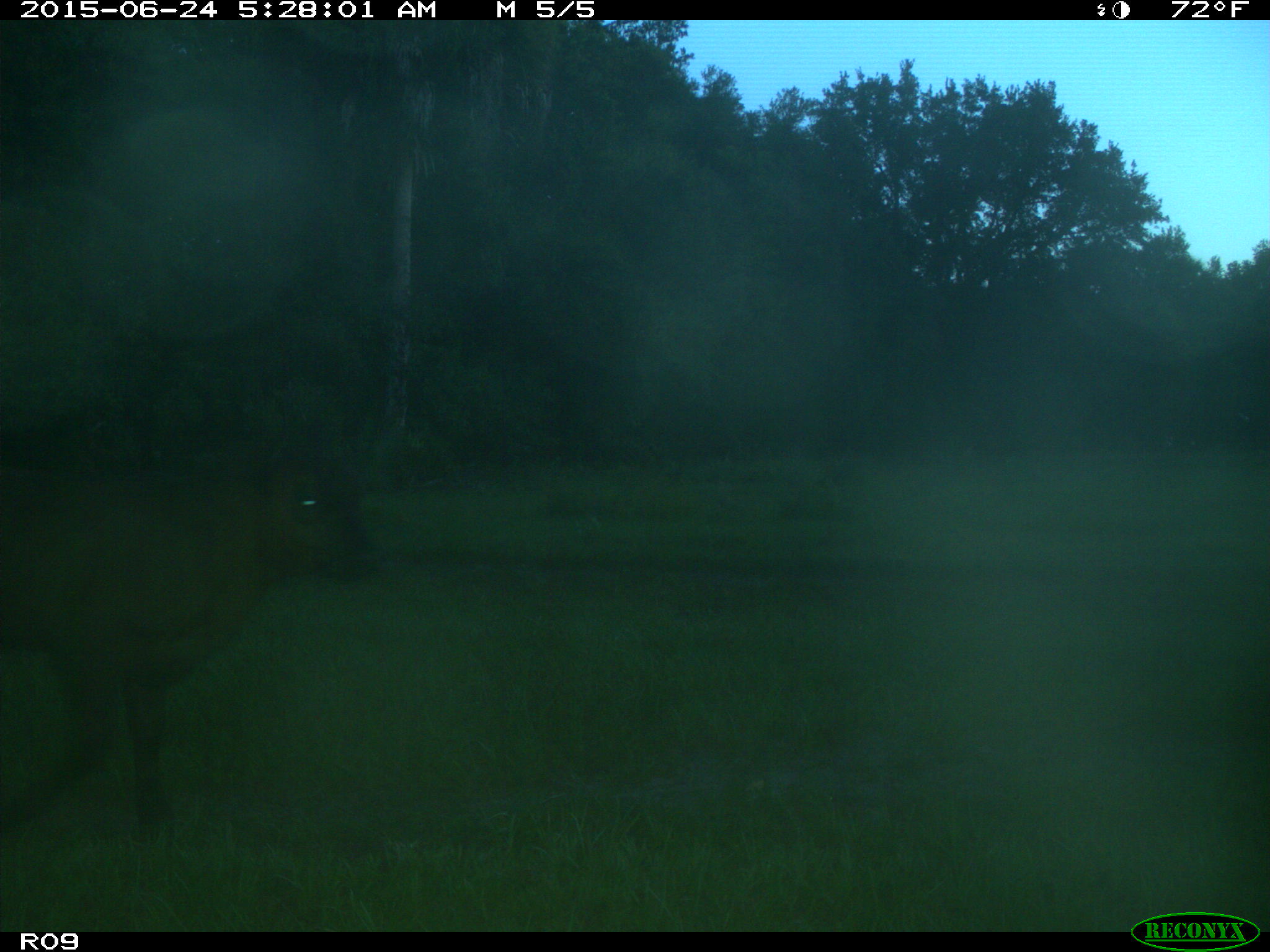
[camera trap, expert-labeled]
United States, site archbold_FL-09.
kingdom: Animalia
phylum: Chordata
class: Mammalia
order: Artiodactyla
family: Bovidae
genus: Bos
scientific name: Bos taurus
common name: domestic cow